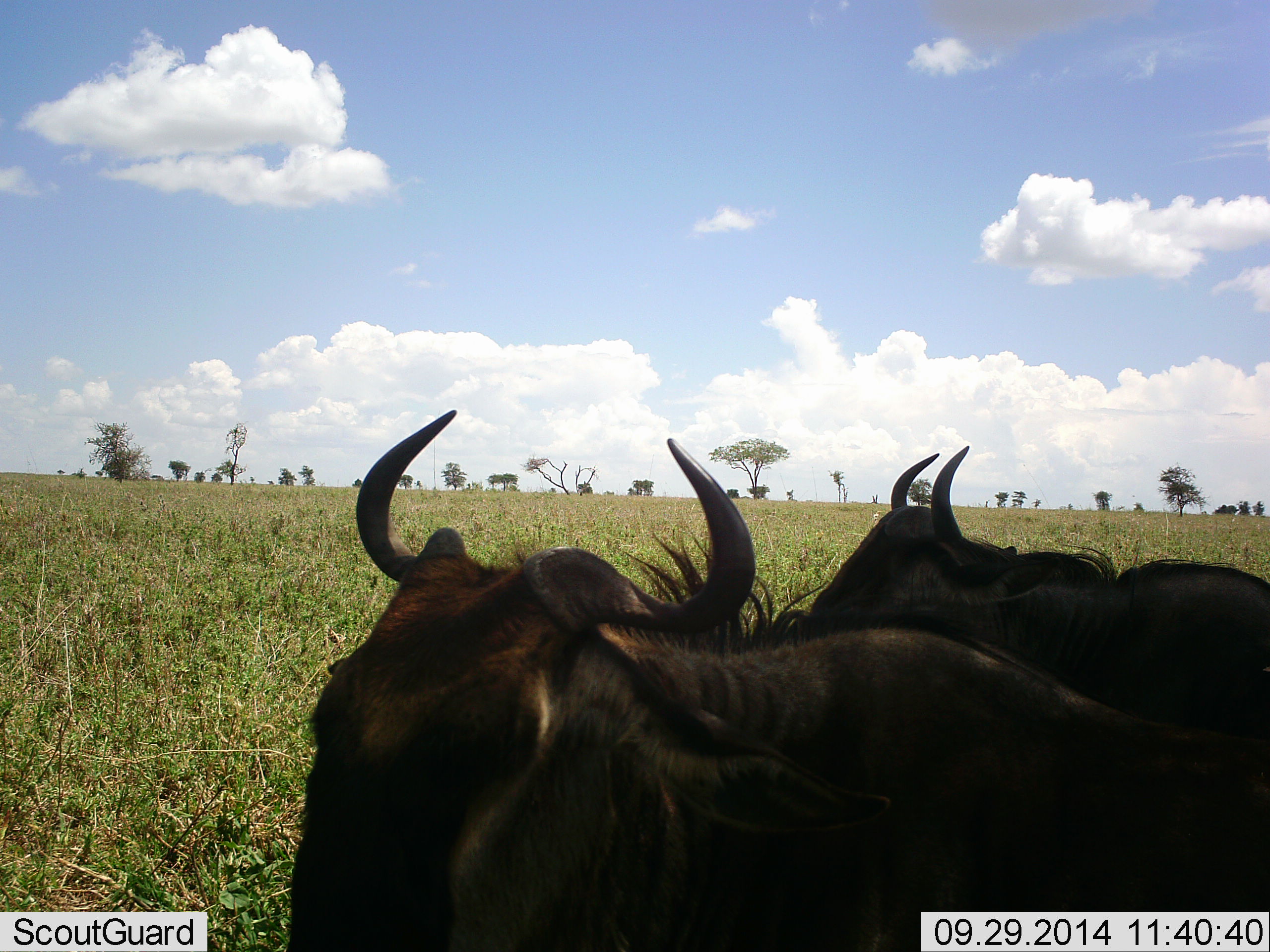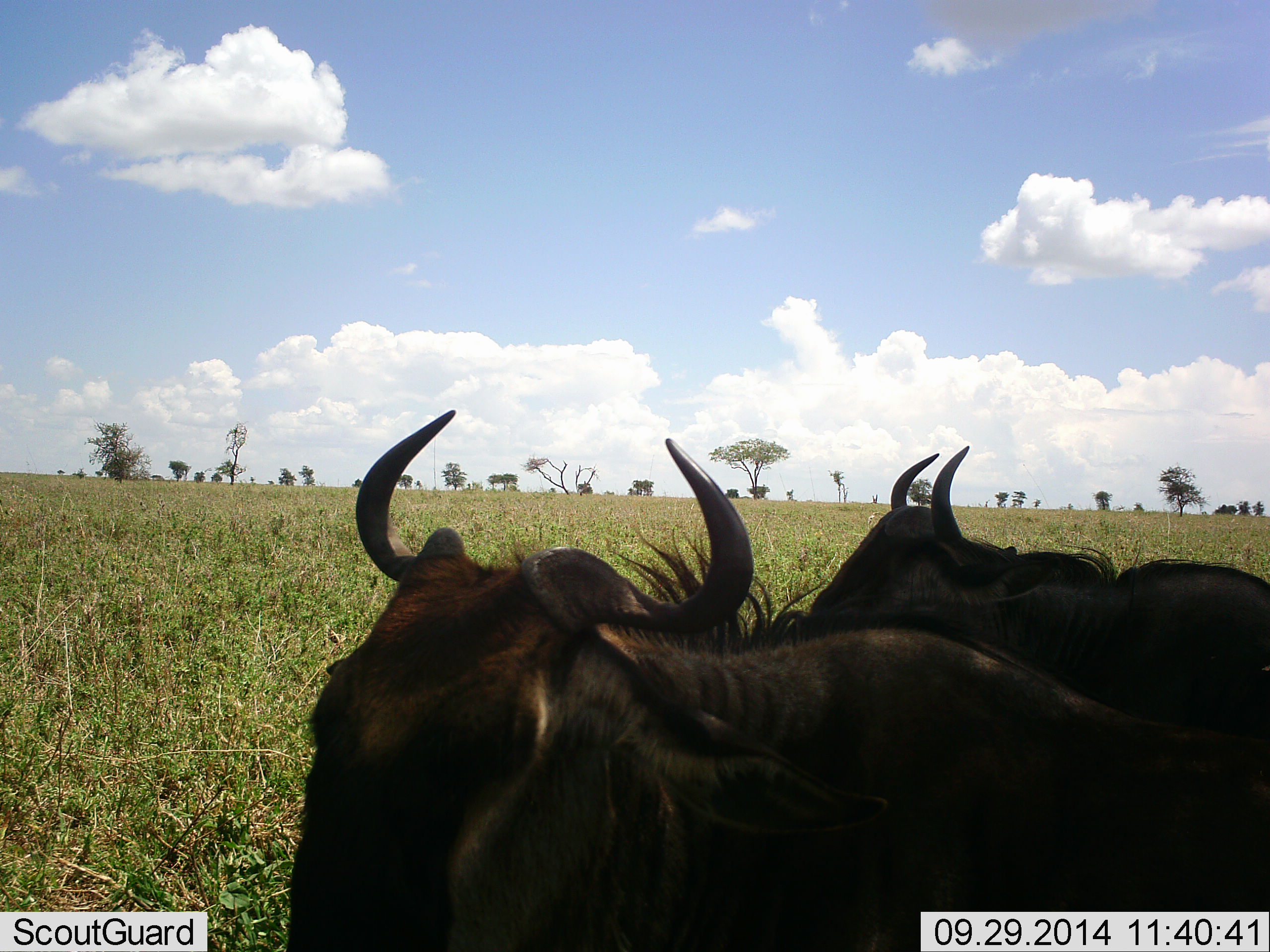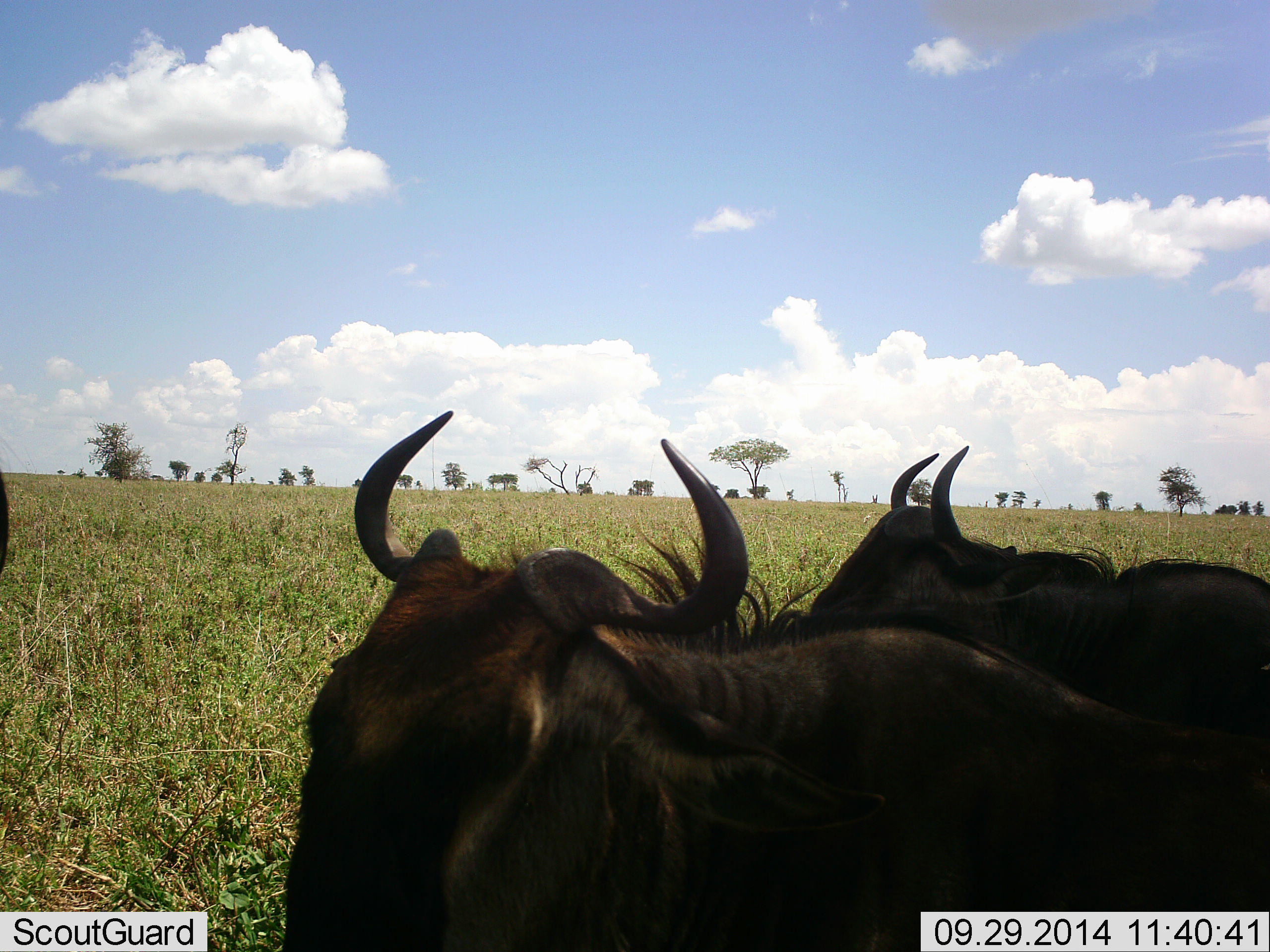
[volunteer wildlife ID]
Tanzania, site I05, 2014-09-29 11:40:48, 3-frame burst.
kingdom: Animalia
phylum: Chordata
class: Mammalia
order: Artiodactyla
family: Bovidae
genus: Connochaetes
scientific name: Connochaetes taurinus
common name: blue wildebeest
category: wildebeest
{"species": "wildebeest (blue wildebeest) (Connochaetes taurinus)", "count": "2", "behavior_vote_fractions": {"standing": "40%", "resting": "60%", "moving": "0%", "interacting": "0%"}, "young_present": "0%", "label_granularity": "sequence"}